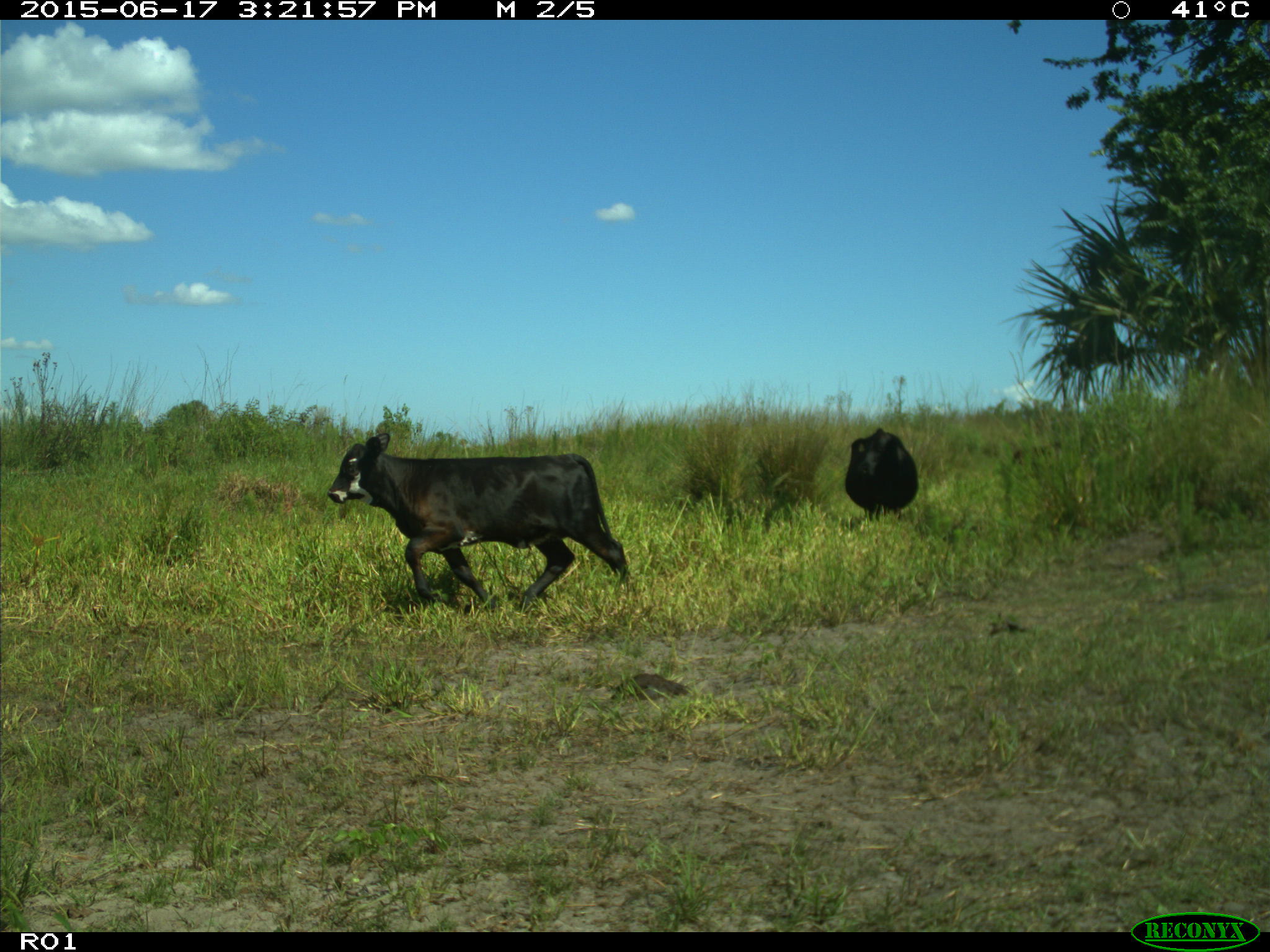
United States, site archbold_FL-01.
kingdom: Animalia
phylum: Chordata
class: Mammalia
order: Artiodactyla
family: Bovidae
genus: Bos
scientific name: Bos taurus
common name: domestic cow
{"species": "Bos taurus (domestic cow)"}